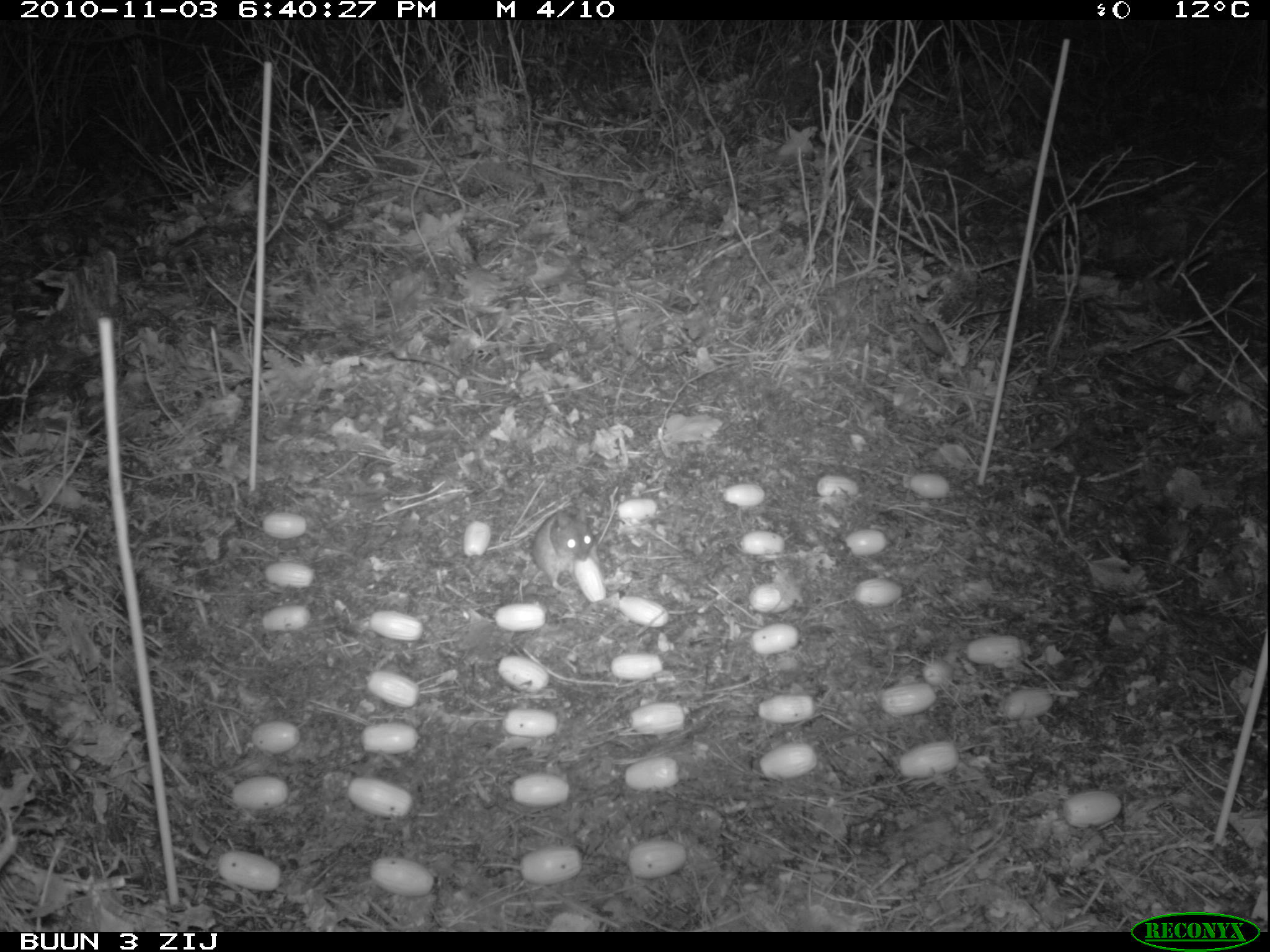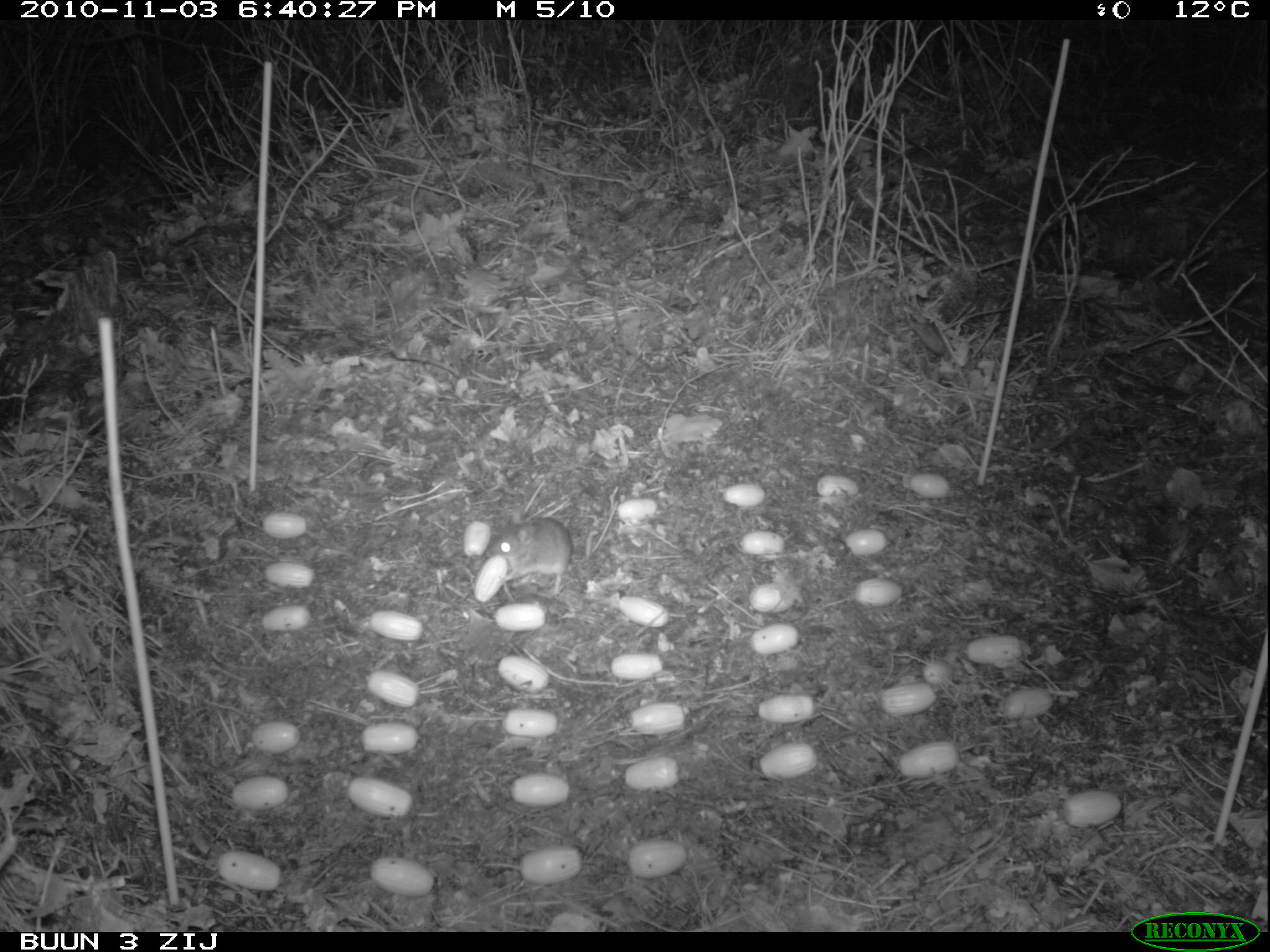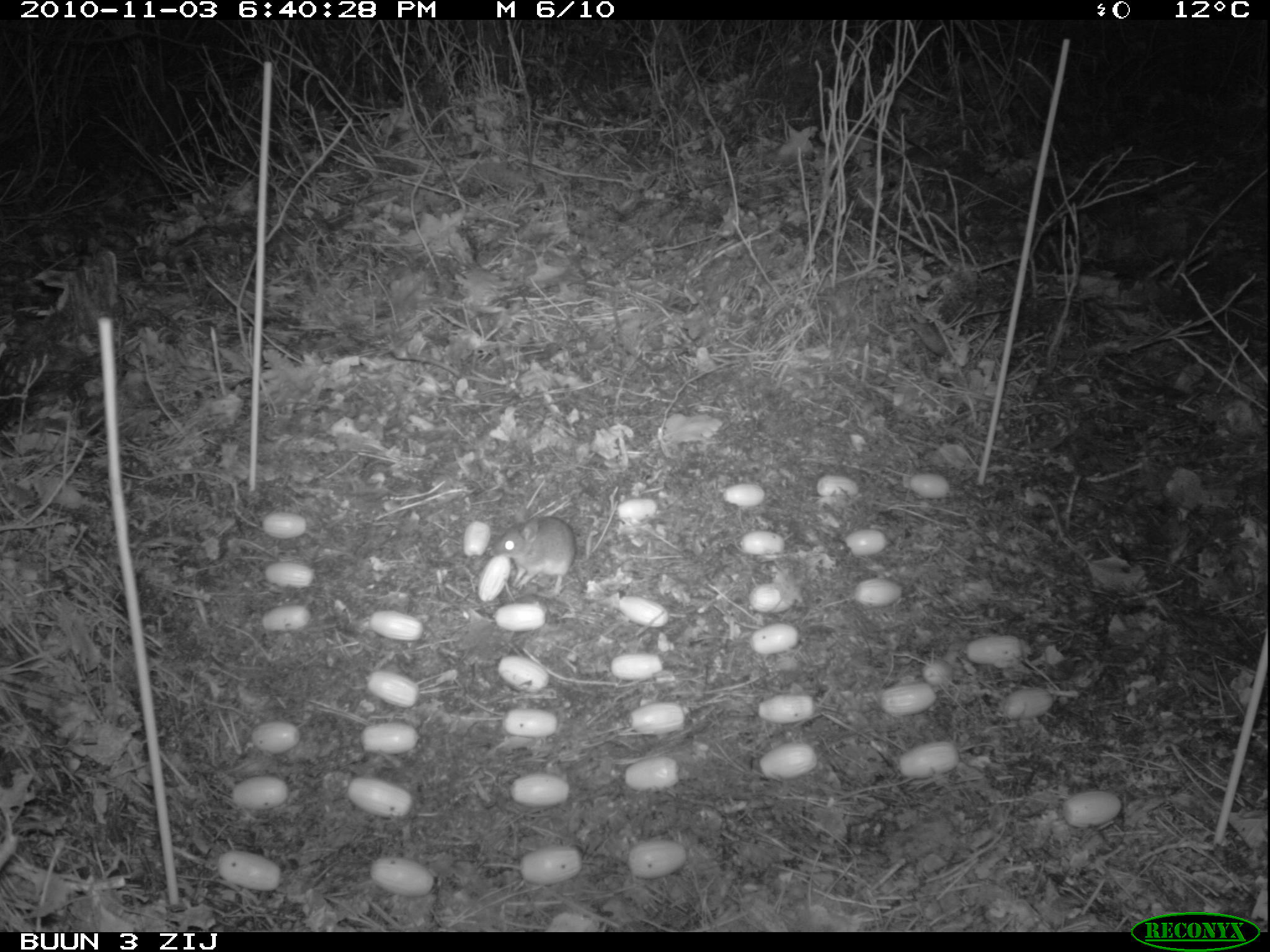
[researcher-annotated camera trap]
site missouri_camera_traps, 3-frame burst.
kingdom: Animalia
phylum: Chordata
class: Mammalia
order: Rodentia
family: Muridae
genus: Apodemus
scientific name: Apodemus sylvaticus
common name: wood mouse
Wood mouse (Apodemus sylvaticus). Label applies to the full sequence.